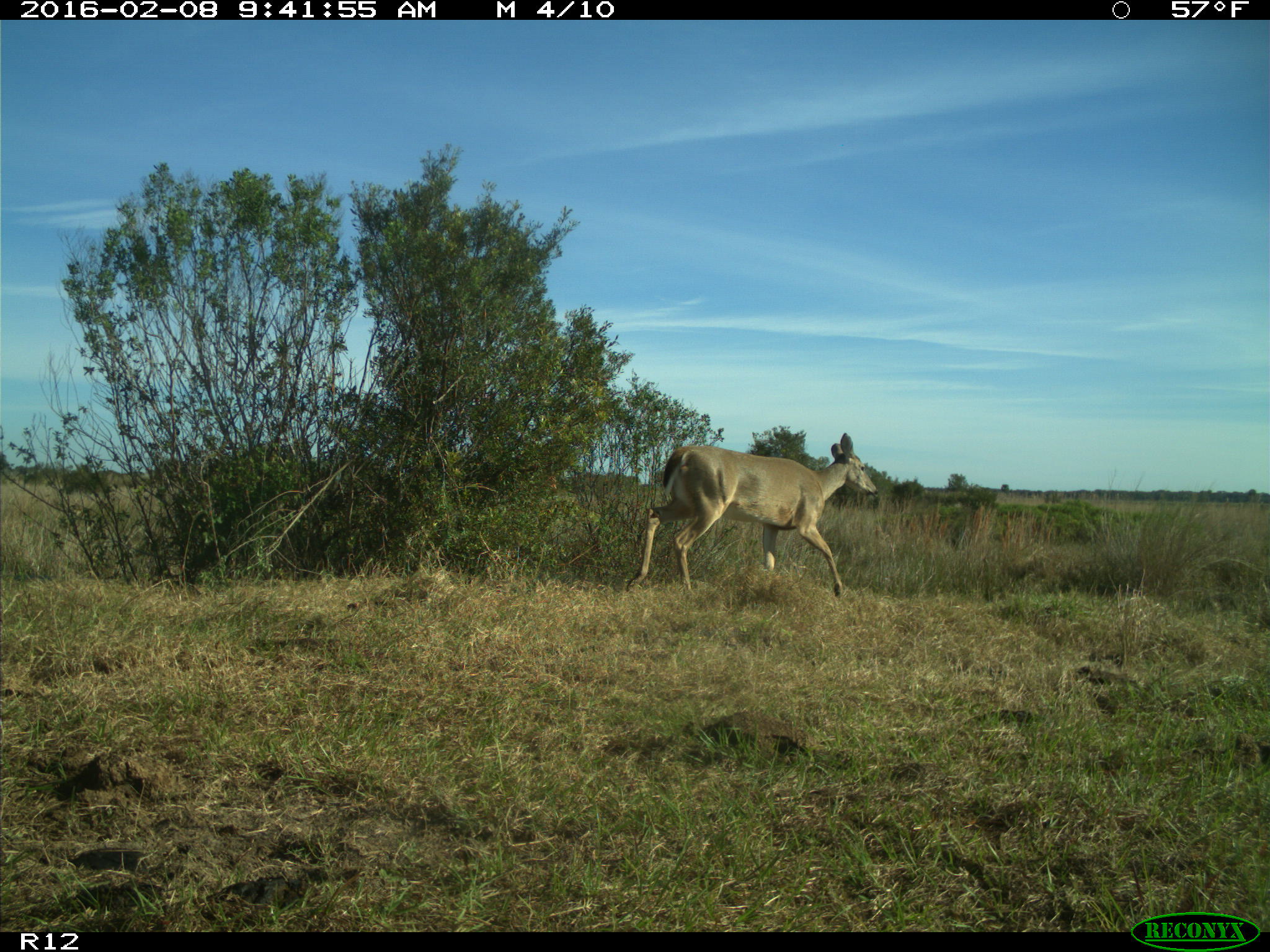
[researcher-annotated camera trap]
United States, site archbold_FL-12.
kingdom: Animalia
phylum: Chordata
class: Mammalia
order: Artiodactyla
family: Cervidae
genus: Odocoileus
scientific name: Odocoileus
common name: deer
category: unidentified deer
Unidentified deer (deer) (Odocoileus).